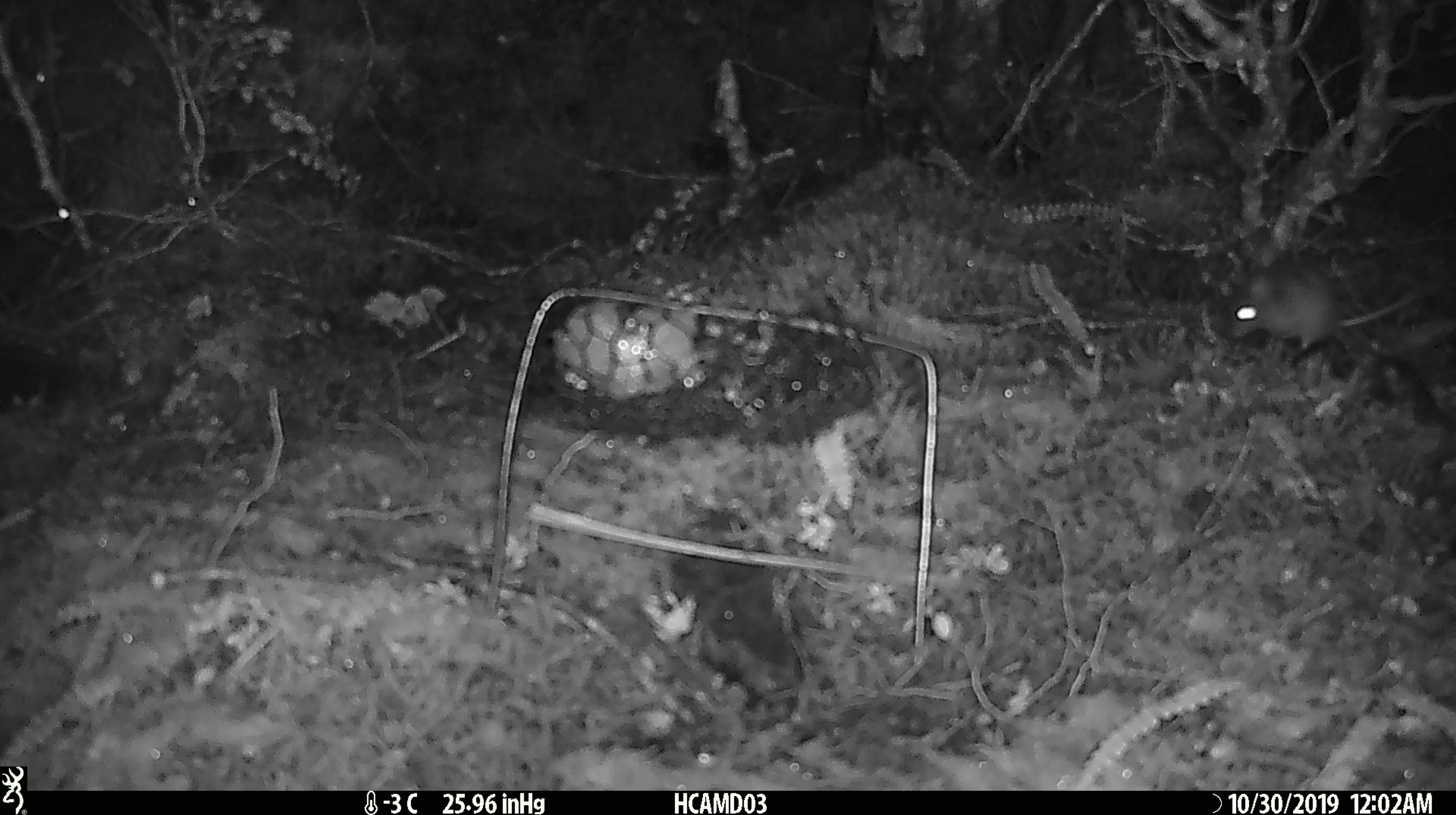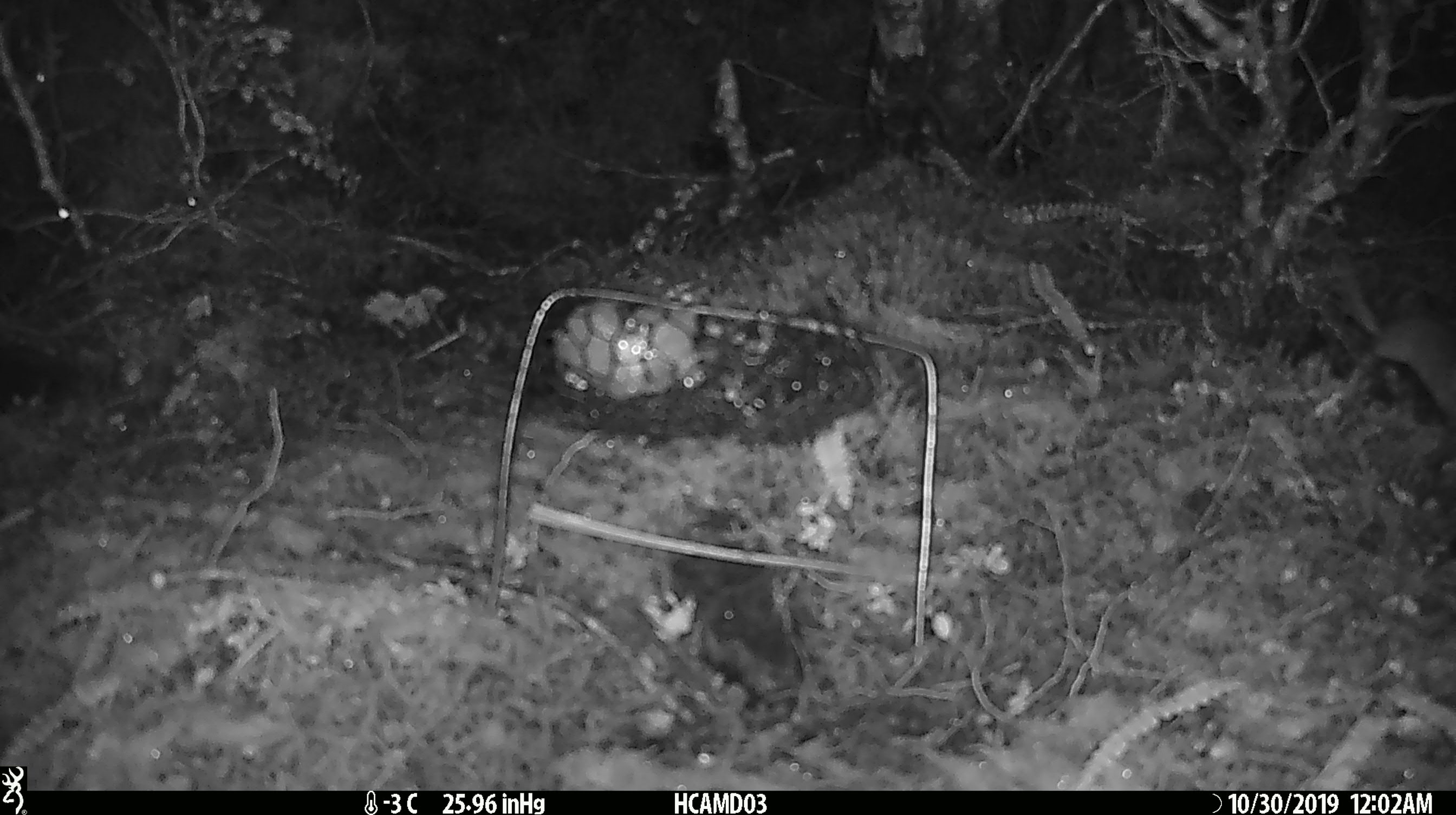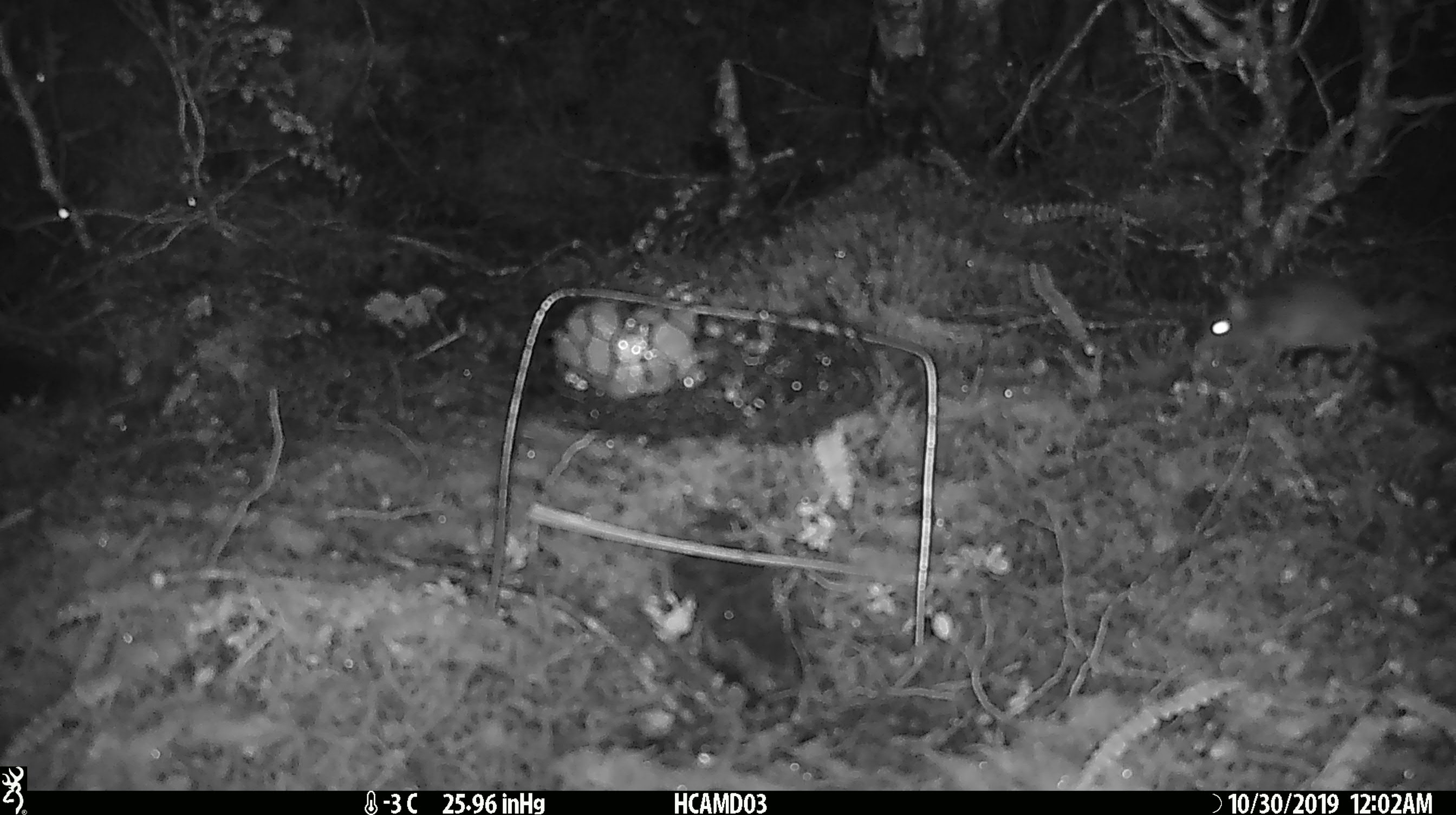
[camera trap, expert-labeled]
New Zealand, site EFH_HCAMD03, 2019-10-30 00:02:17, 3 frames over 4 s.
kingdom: Animalia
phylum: Chordata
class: Mammalia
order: Rodentia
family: Muridae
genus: Mus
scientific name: Mus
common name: mouse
Mouse (Mus).